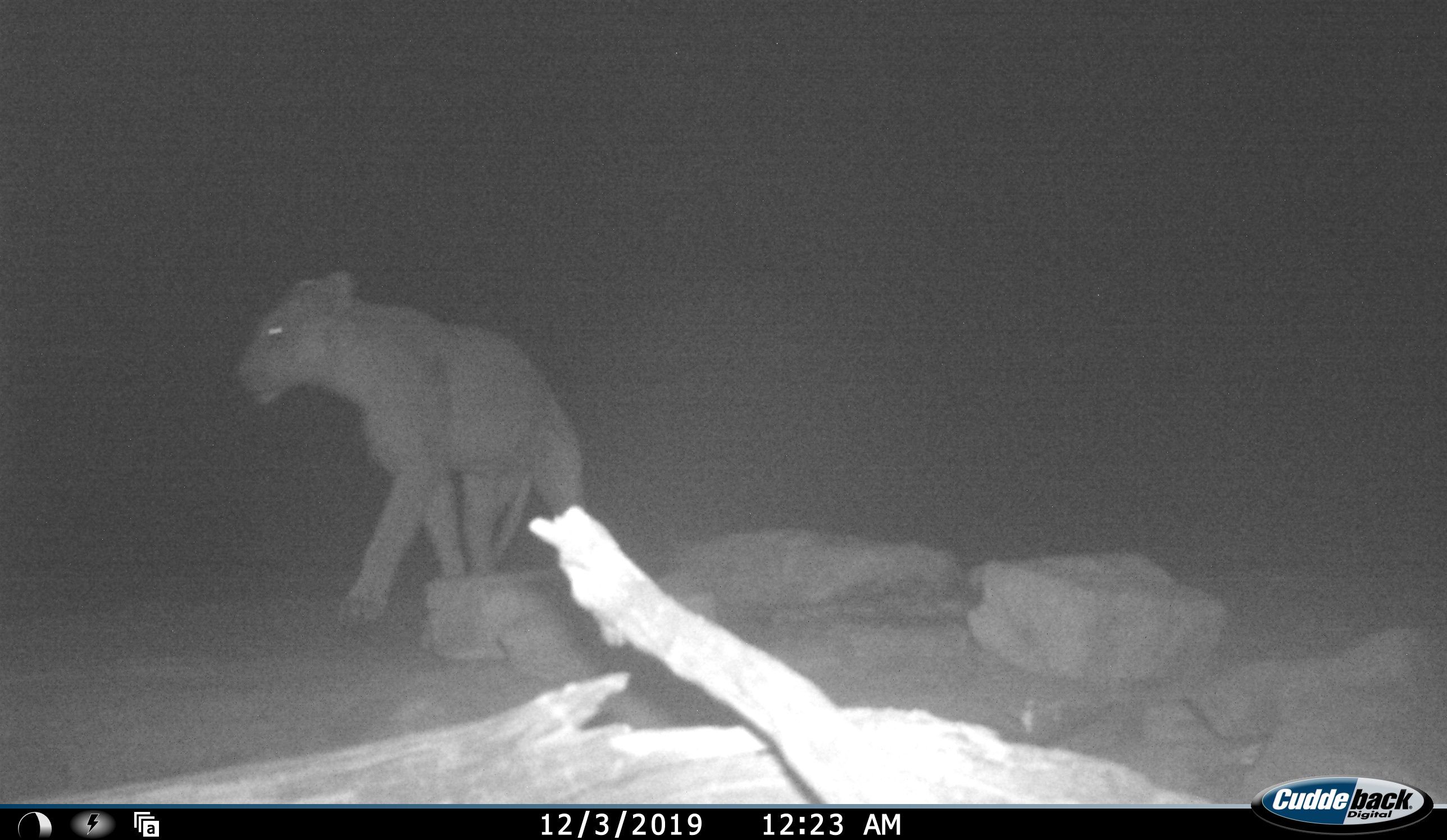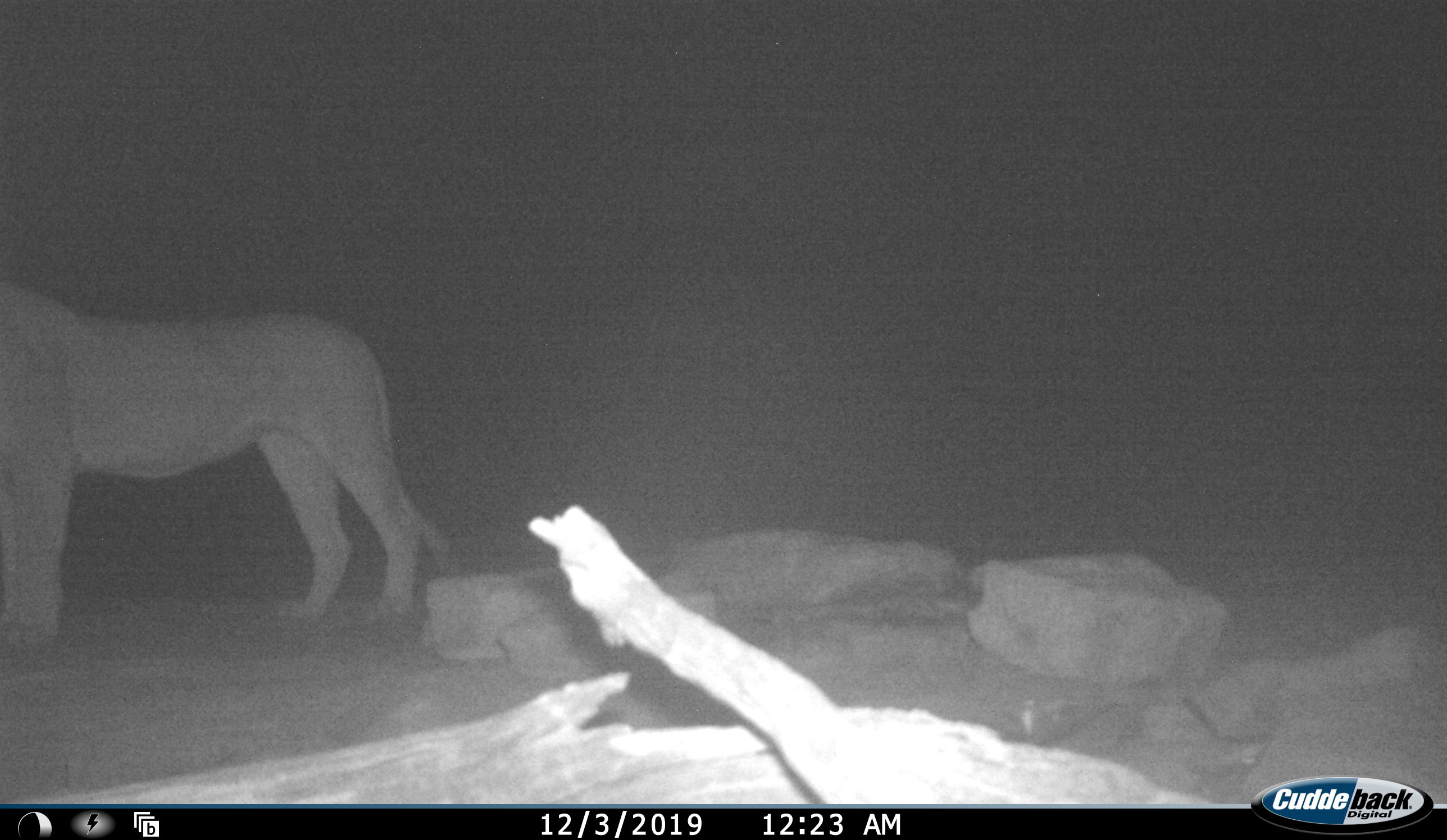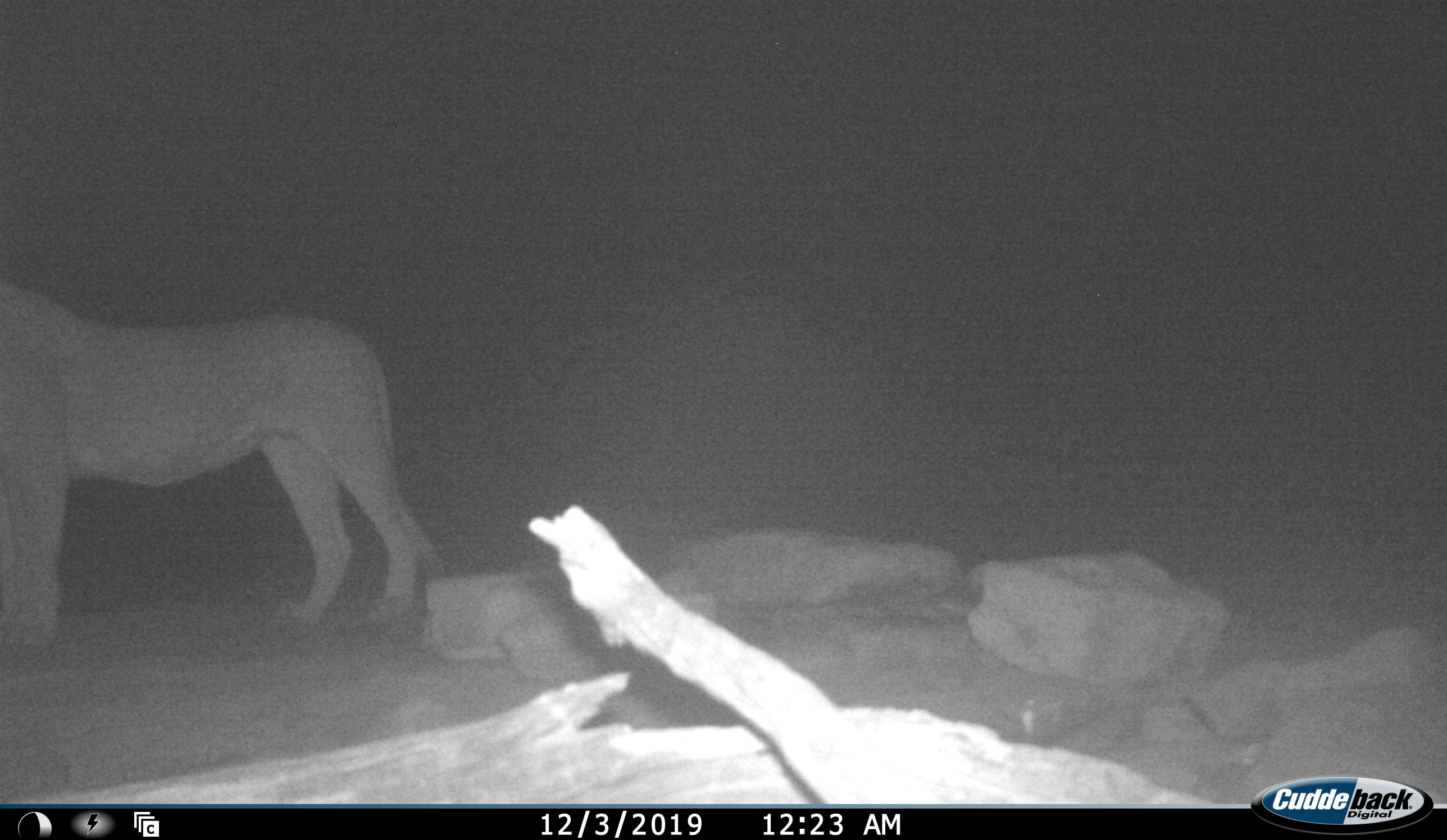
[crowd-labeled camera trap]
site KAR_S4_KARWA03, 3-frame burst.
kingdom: Animalia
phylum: Chordata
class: Mammalia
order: Carnivora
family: Felidae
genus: Panthera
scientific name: Panthera leo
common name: lion female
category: lionfemale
Lionfemale (lion female) (Panthera leo), count 1. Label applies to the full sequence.